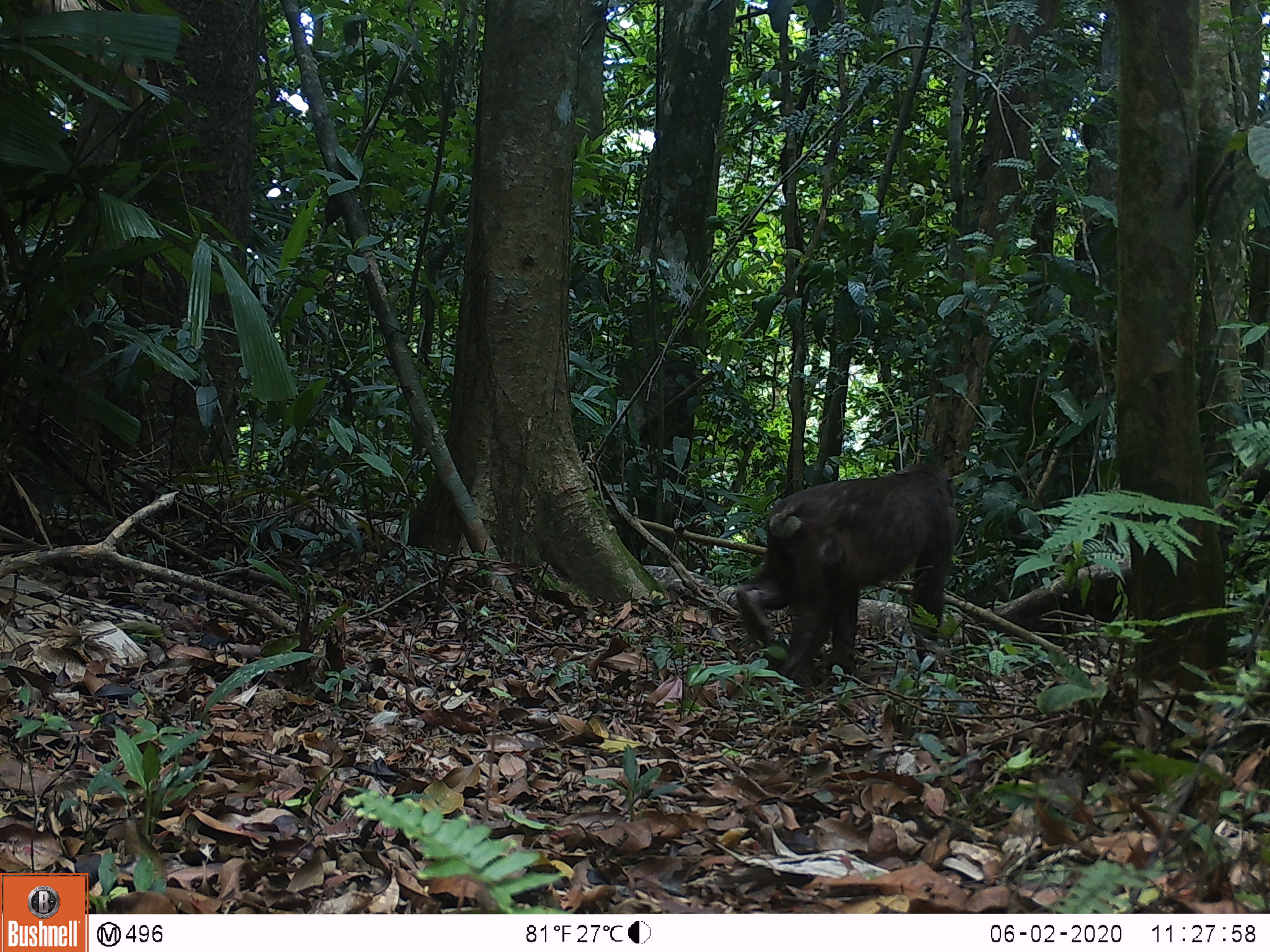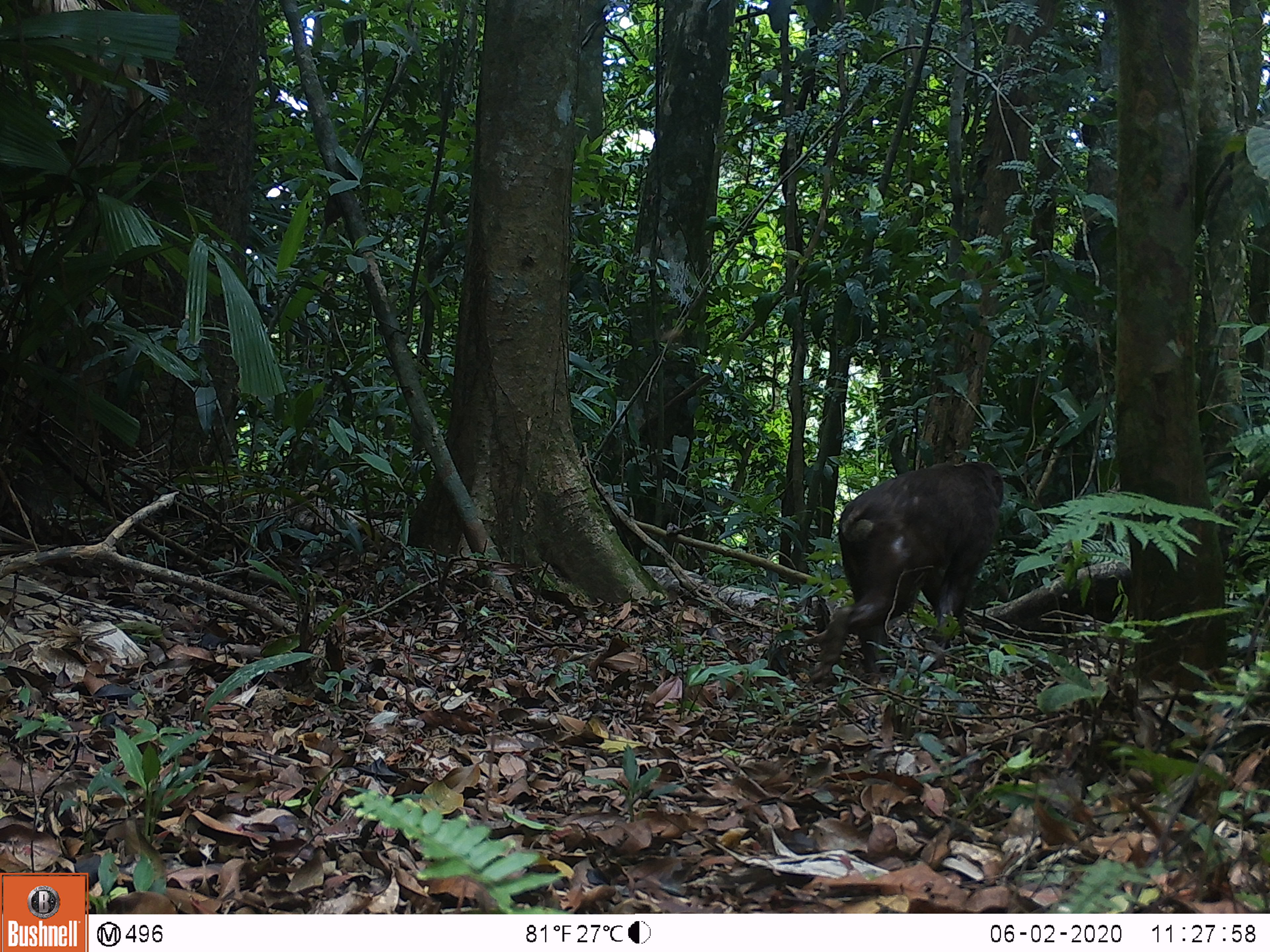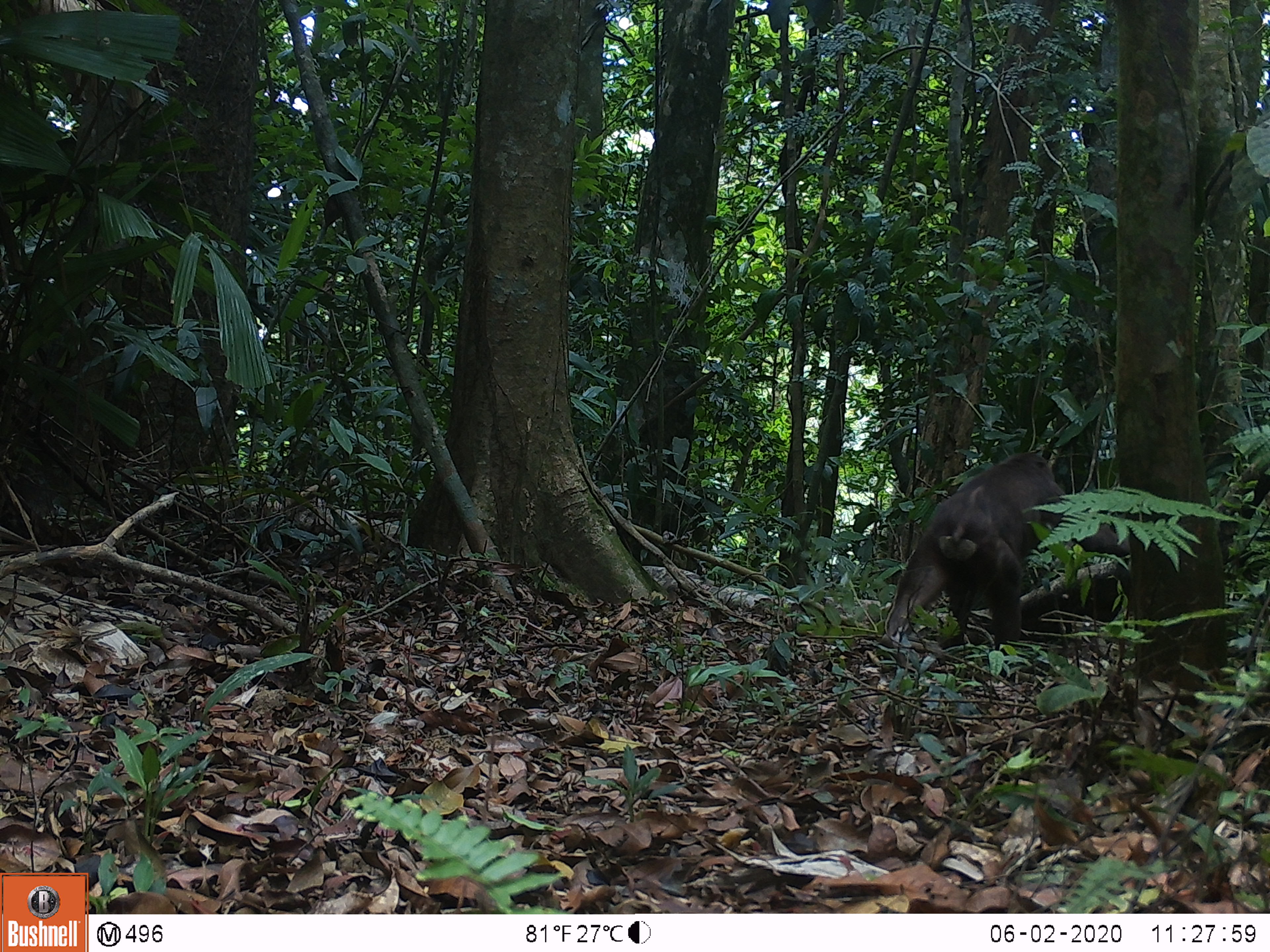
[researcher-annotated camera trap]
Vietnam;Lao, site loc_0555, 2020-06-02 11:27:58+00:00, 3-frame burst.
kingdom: Animalia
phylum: Chordata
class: Mammalia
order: Primates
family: Cercopithecidae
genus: Macaca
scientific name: Macaca arctoides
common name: stump-tailed macaque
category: stump tailed macaque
Stump tailed macaque (stump-tailed macaque) (Macaca arctoides). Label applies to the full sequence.